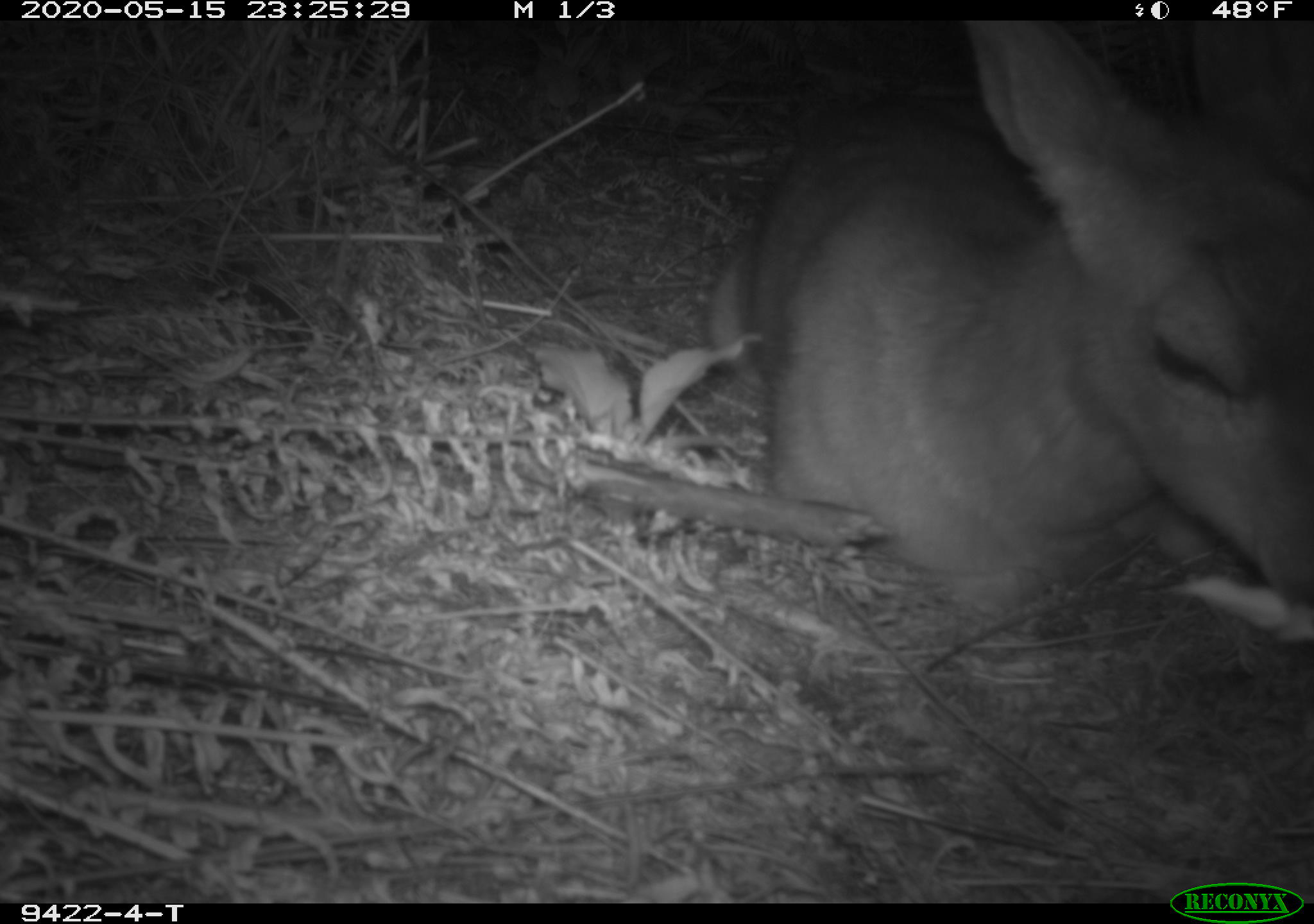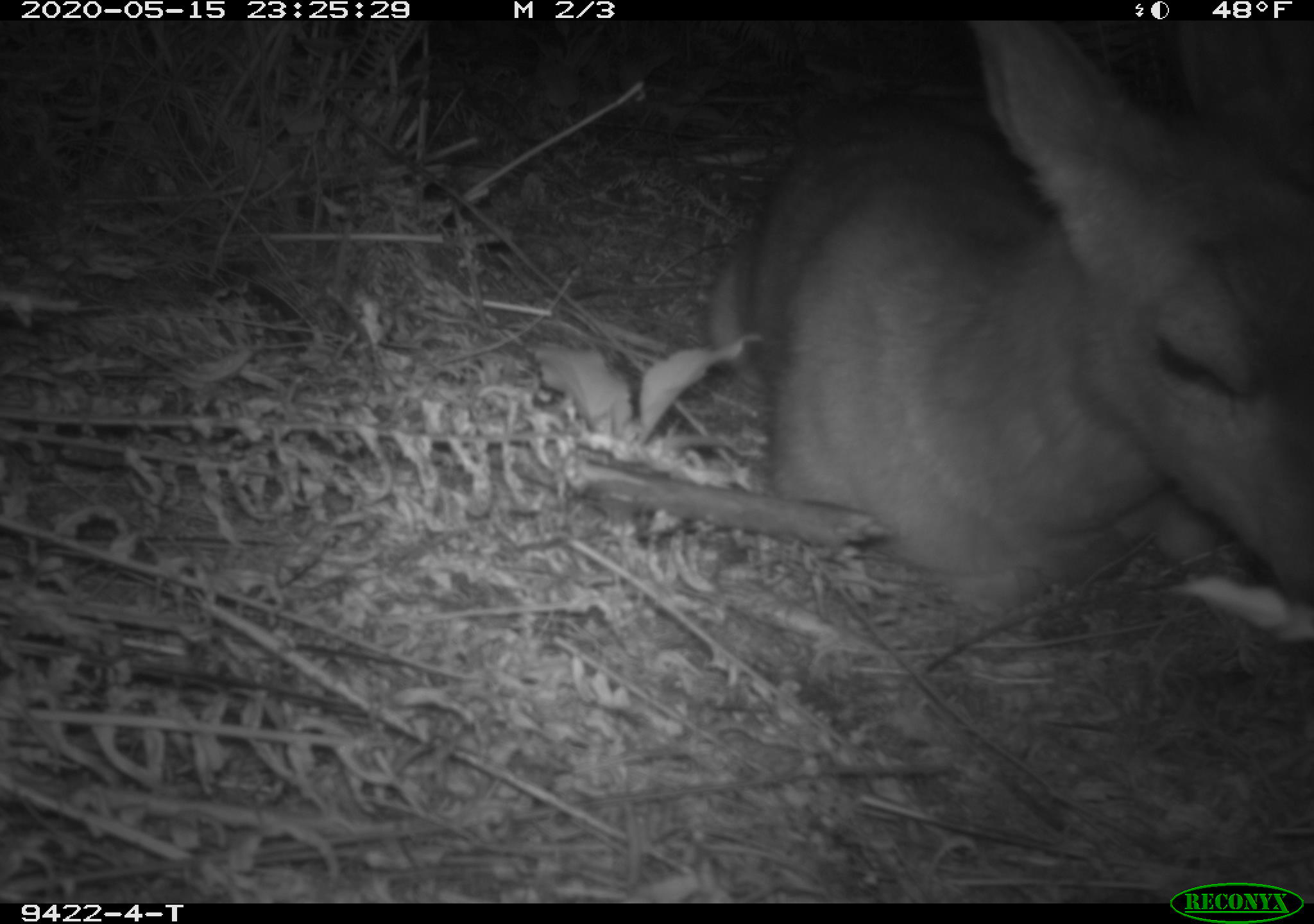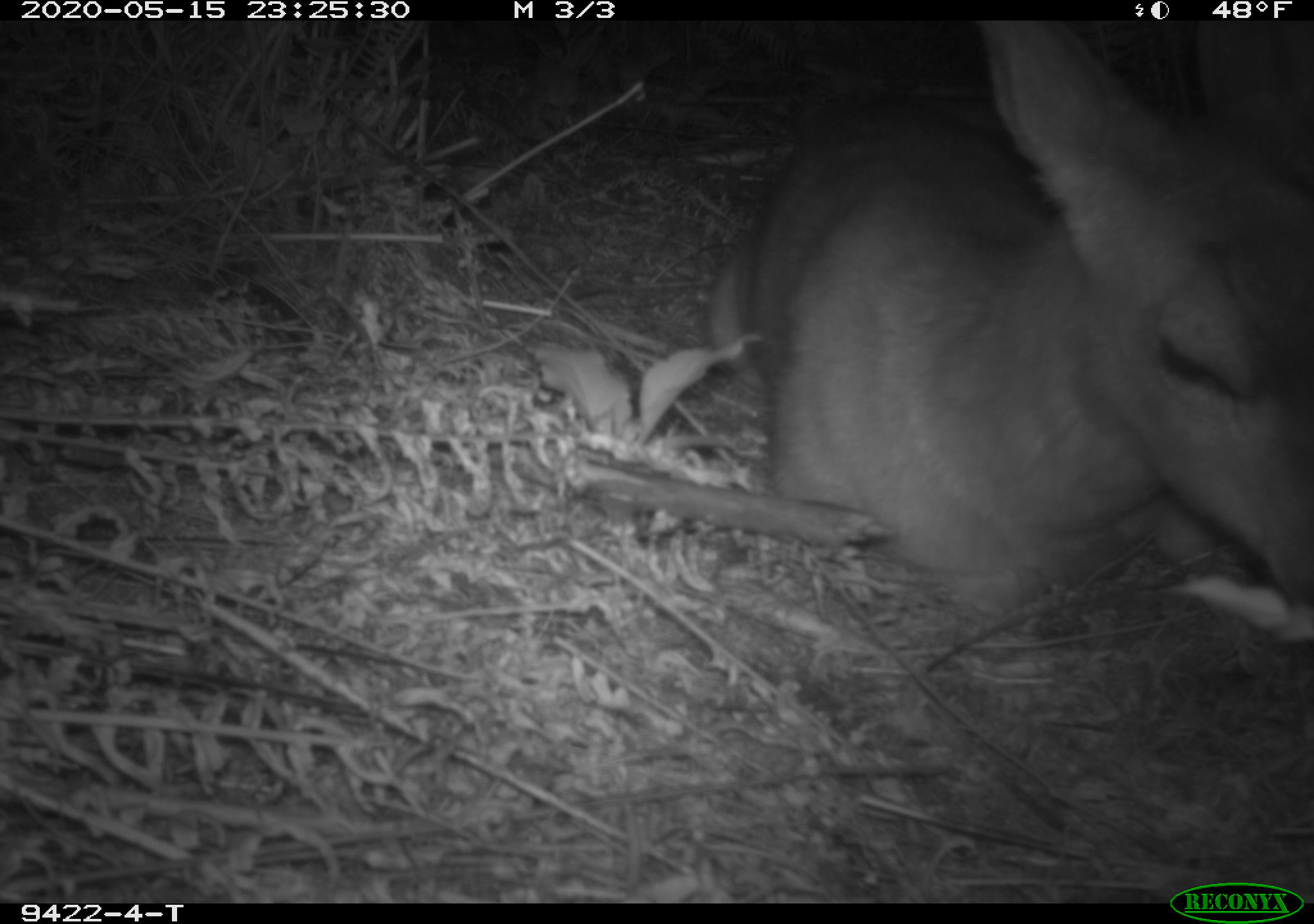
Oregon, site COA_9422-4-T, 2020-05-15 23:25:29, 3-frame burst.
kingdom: Animalia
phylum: Chordata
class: Mammalia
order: Artiodactyla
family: Cervidae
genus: Odocoileus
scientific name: Odocoileus hemionus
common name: black-tailed deer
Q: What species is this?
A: Black-tailed deer (Odocoileus hemionus).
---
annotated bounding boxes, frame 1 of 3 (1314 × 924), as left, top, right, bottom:
black-tailed deer: 706, 28, 1303, 634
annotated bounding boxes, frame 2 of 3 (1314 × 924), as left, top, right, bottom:
black-tailed deer: 693, 37, 1311, 612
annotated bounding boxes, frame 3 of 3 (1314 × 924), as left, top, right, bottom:
black-tailed deer: 687, 22, 1311, 623